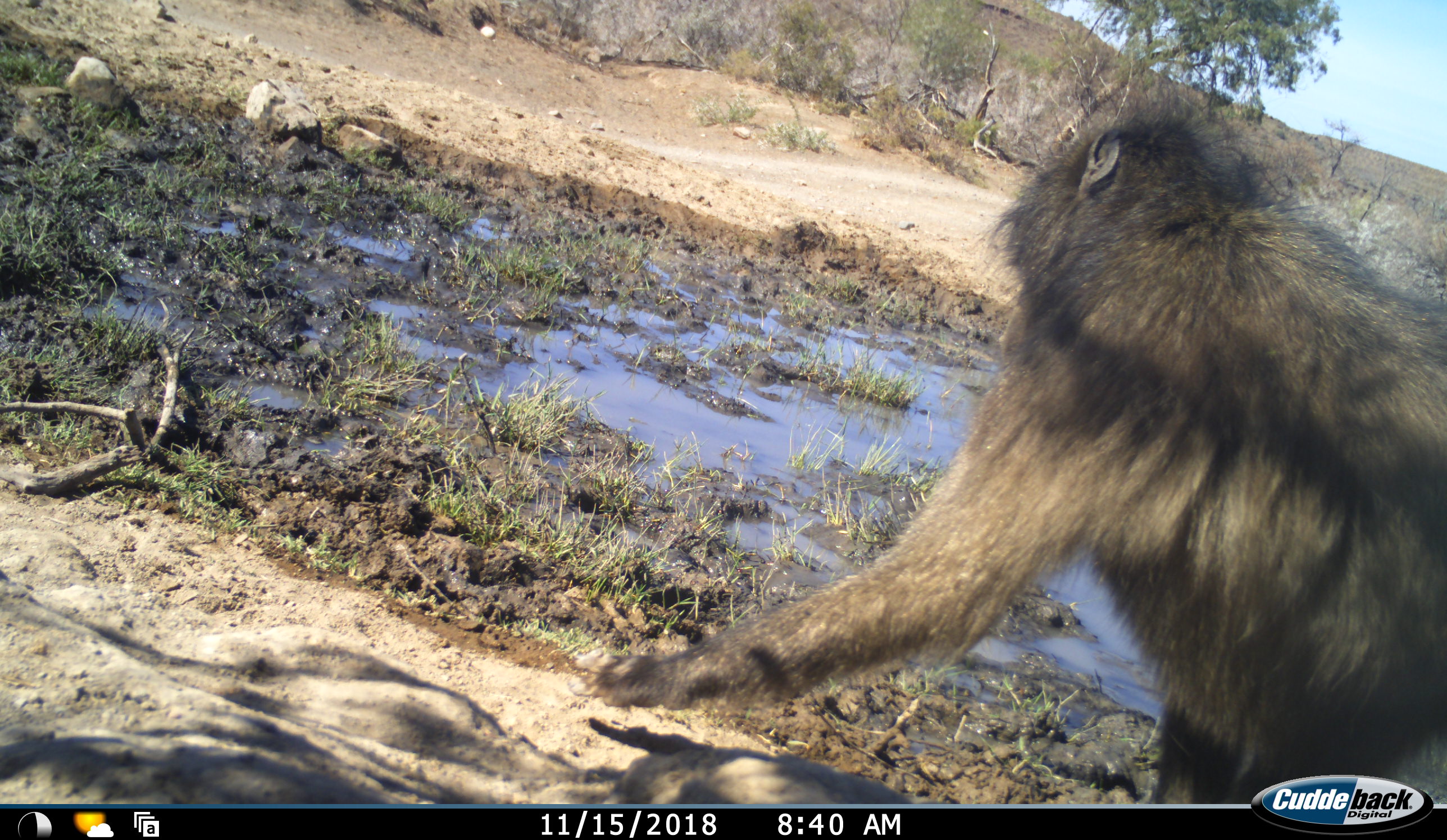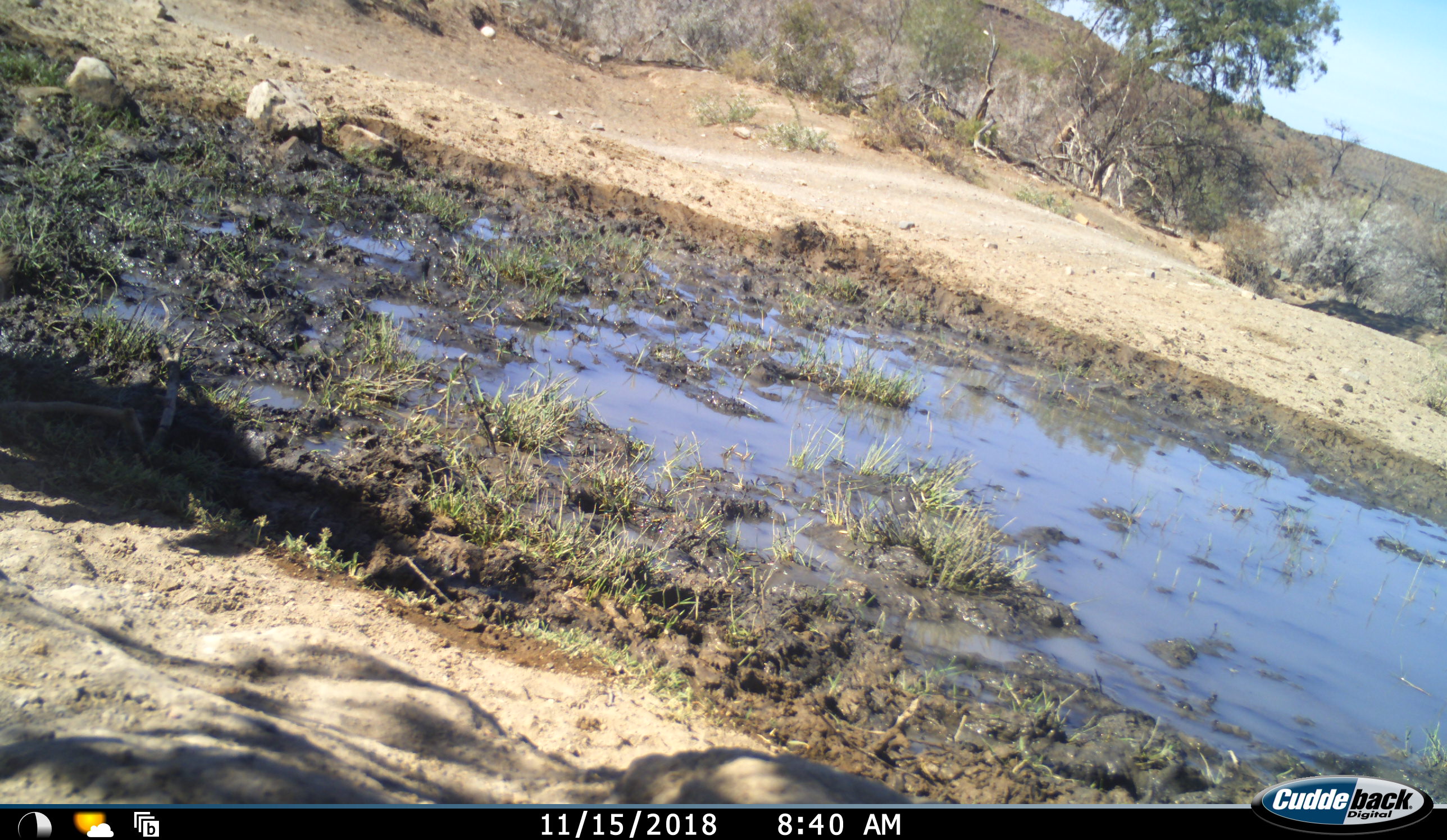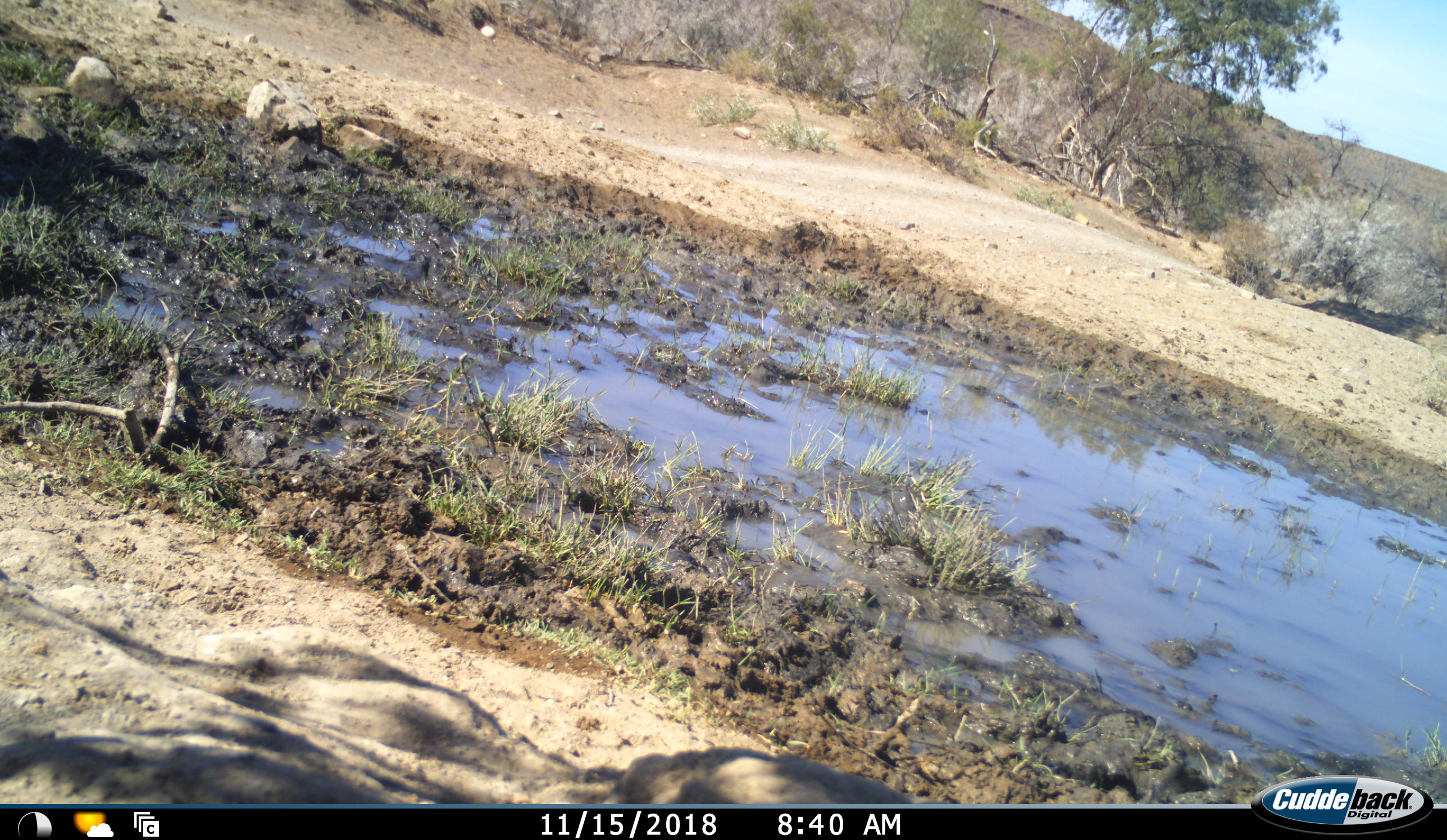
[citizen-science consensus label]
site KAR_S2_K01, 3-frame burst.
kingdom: Animalia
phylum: Chordata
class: Mammalia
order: Primates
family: Cercopithecidae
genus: Papio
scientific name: Papio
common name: baboon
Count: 1.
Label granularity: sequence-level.